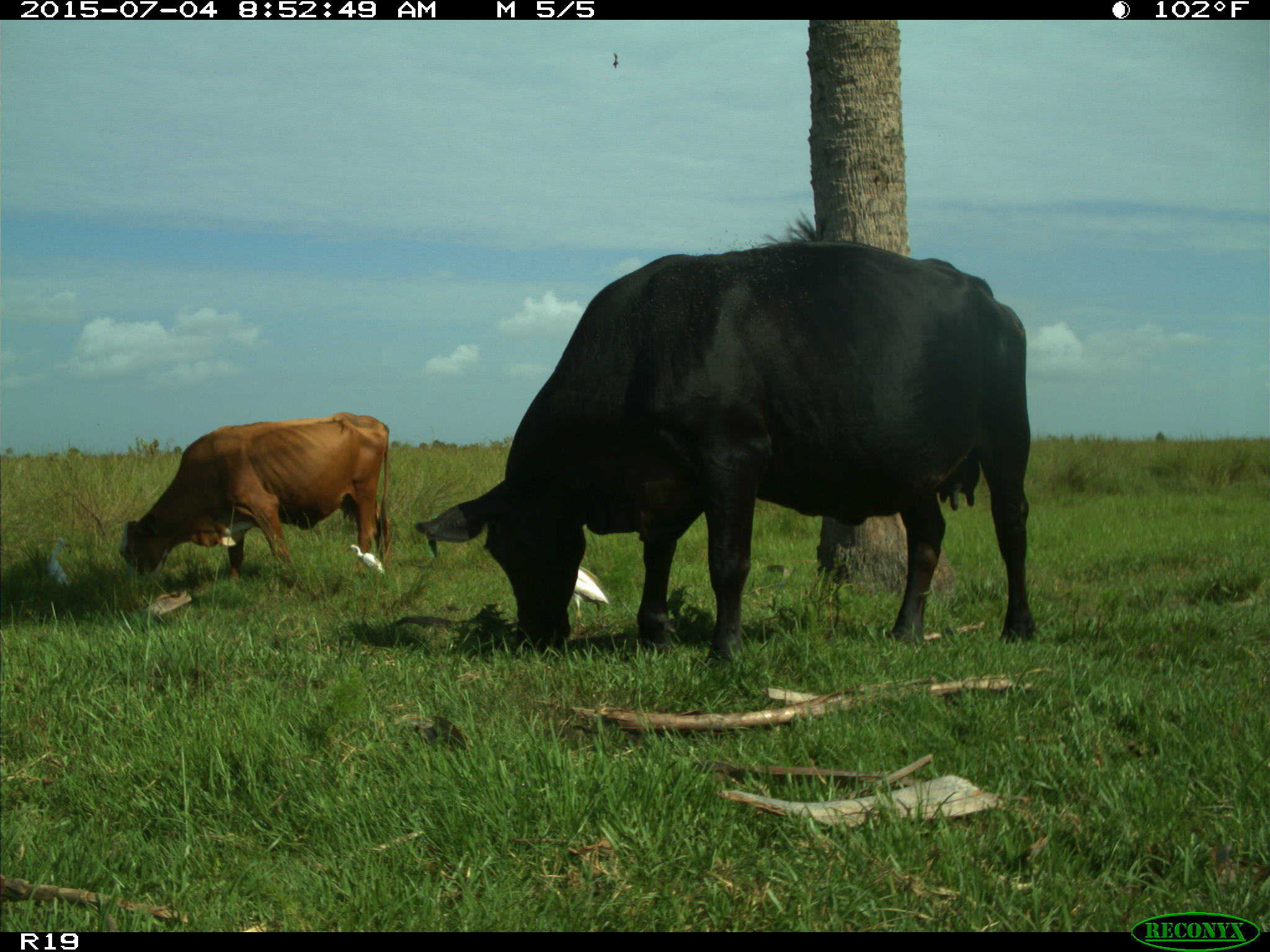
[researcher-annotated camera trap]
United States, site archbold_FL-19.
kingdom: Animalia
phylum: Chordata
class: Mammalia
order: Artiodactyla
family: Bovidae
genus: Bos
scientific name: Bos taurus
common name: domestic cow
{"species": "Bos taurus (domestic cow)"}